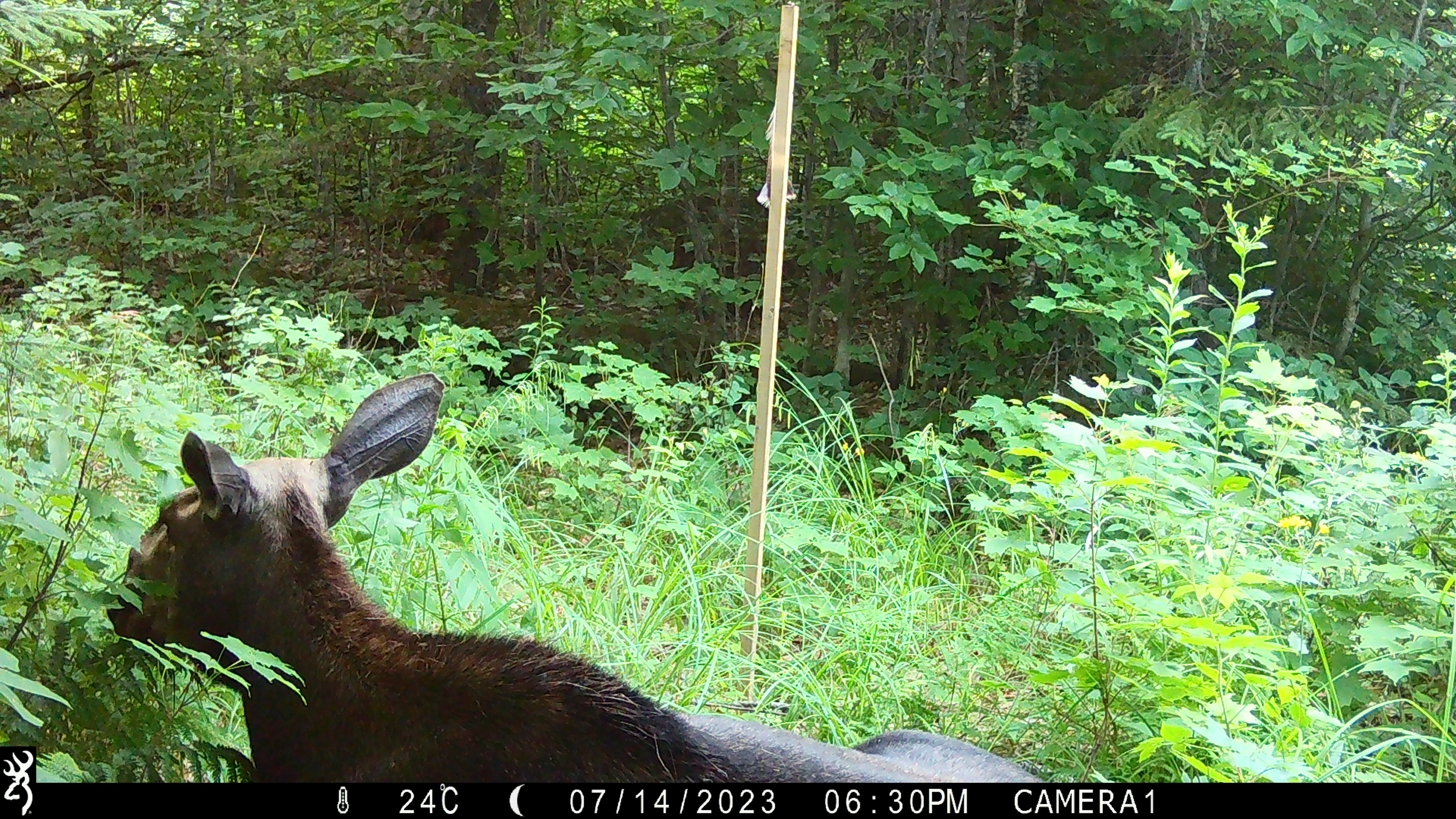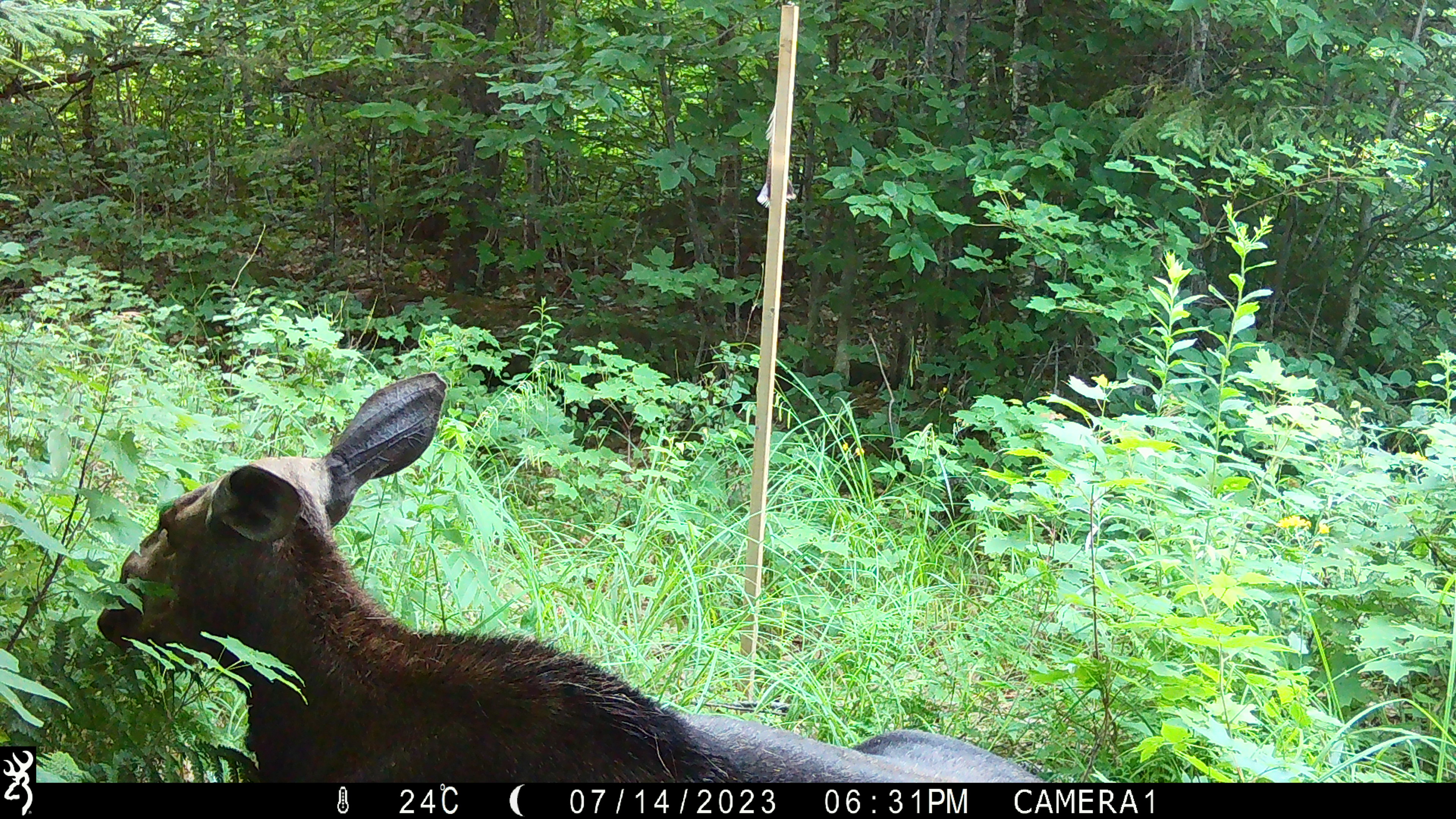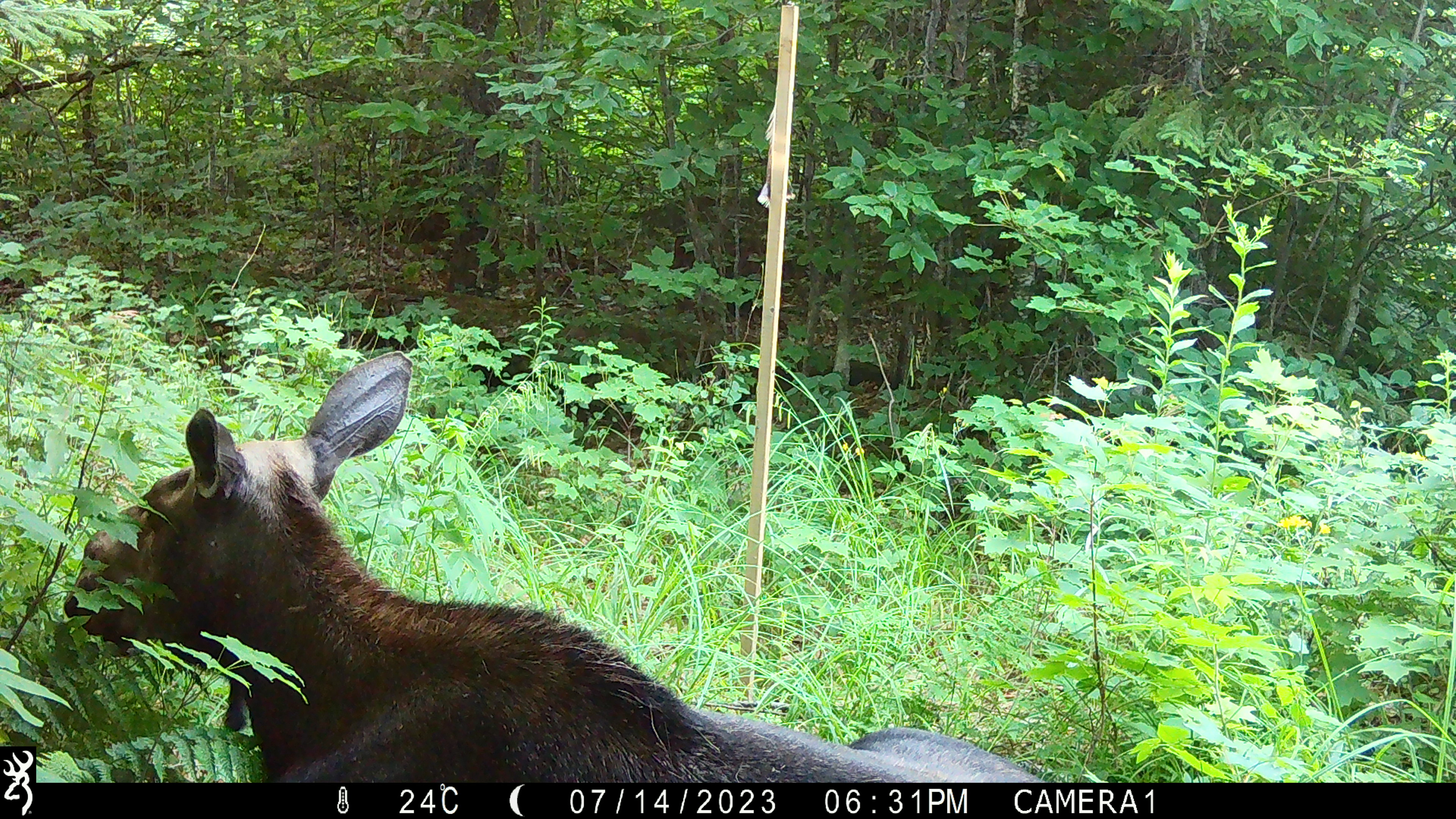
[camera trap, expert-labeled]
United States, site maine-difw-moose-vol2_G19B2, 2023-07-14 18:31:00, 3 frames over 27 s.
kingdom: Animalia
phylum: Chordata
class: Mammalia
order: Artiodactyla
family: Cervidae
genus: Alces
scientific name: Alces alces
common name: moose